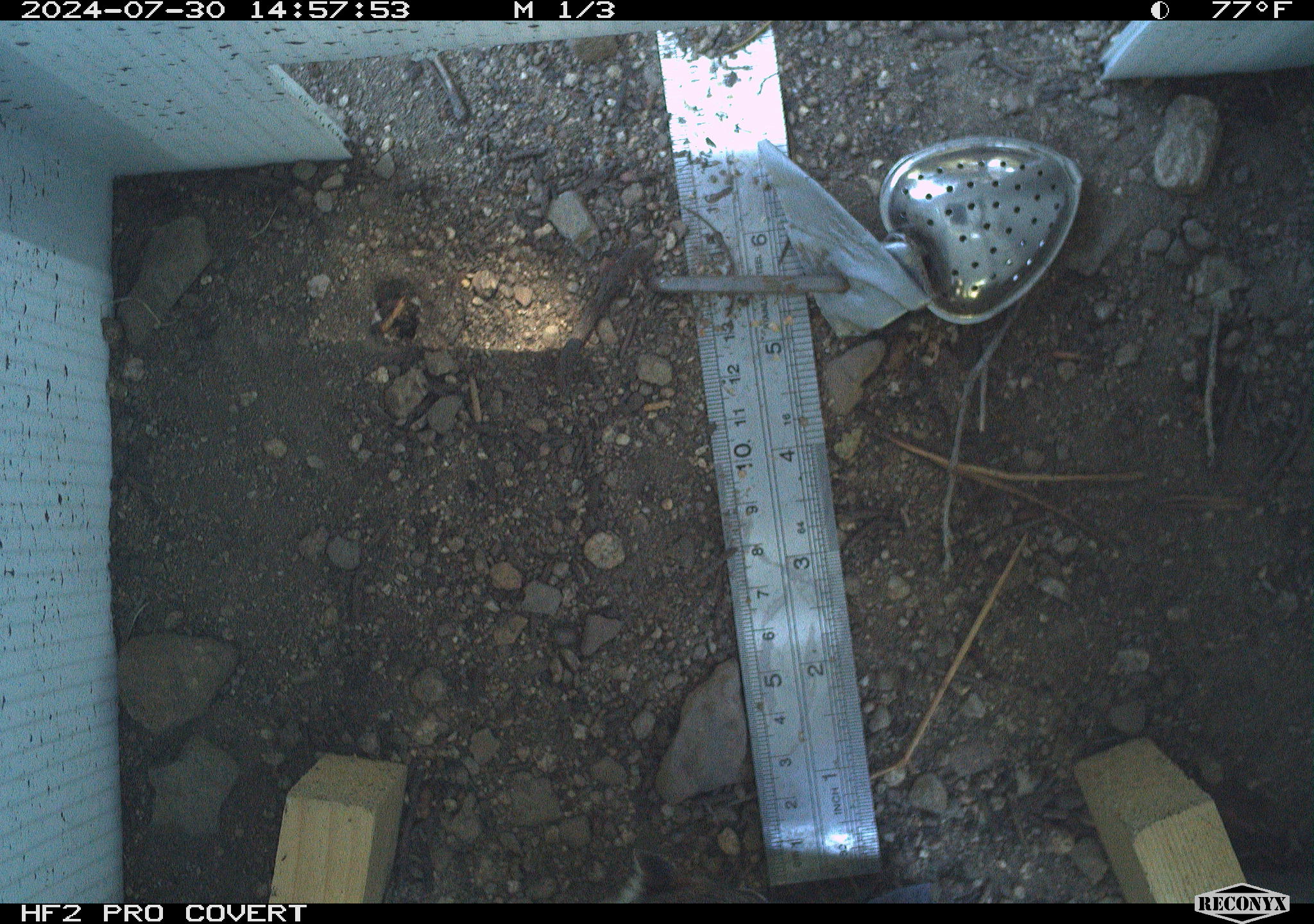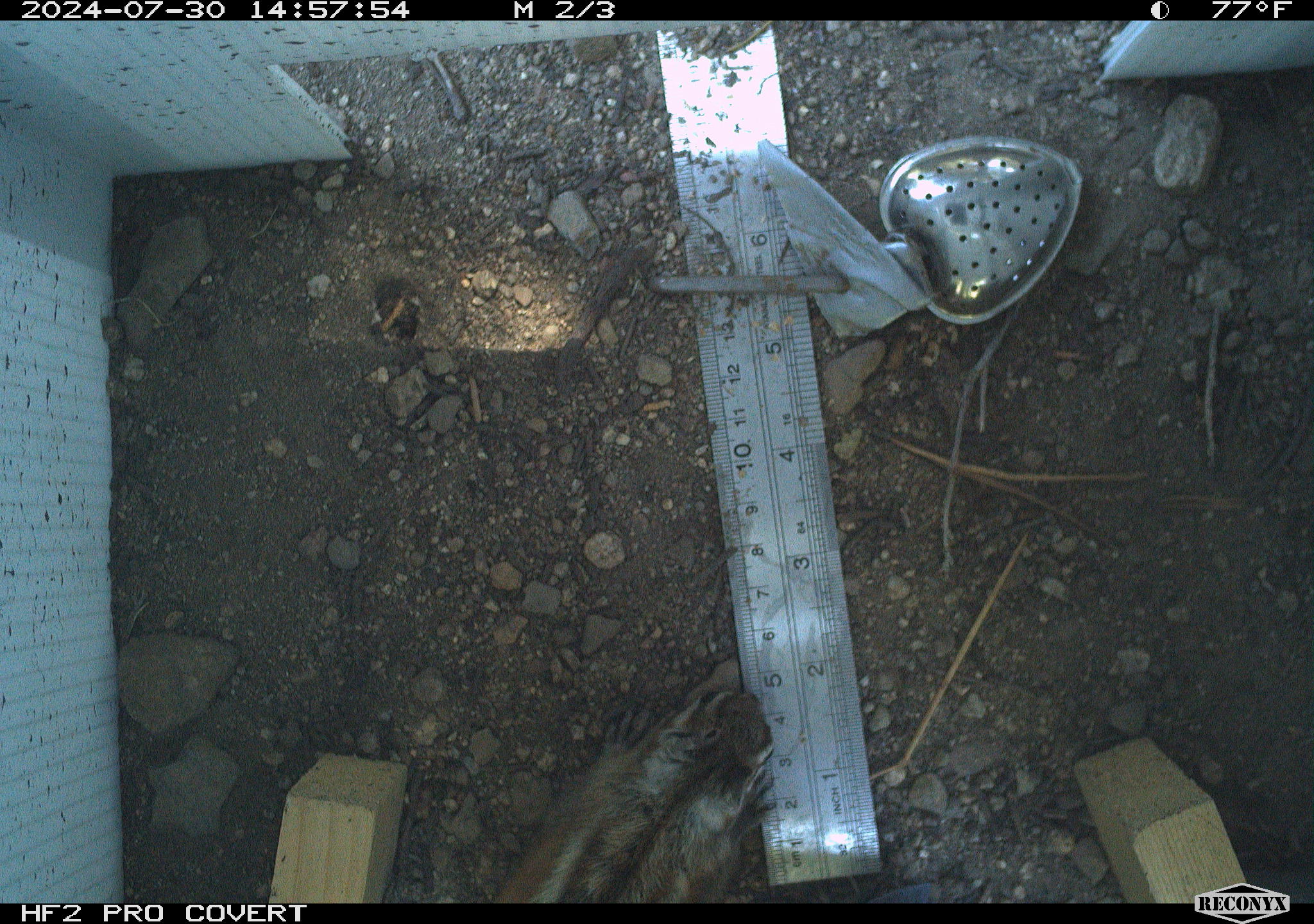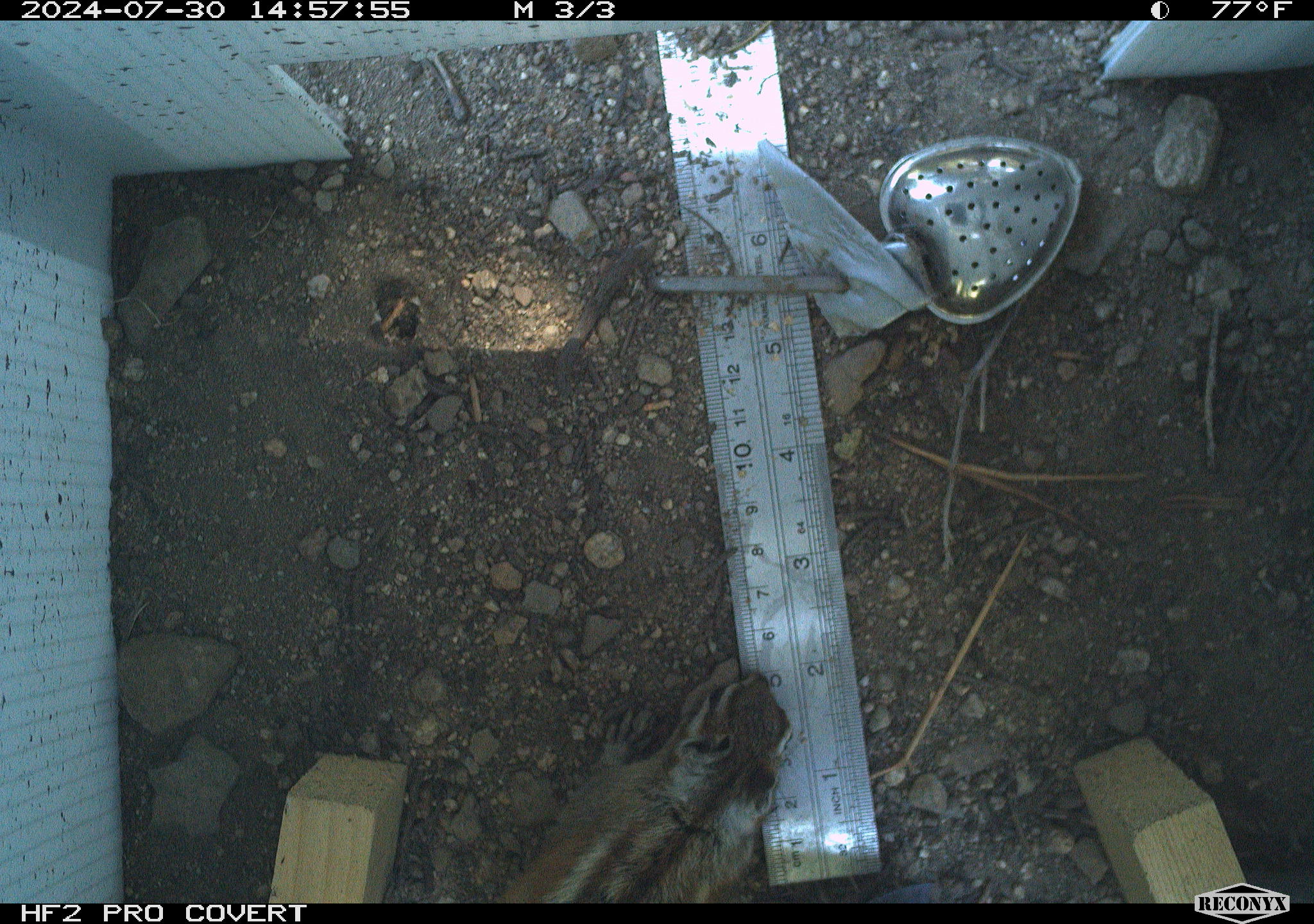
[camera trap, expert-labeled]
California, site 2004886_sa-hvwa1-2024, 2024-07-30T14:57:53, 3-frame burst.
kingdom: Animalia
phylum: Chordata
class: Mammalia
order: Rodentia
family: Sciuridae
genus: Neotamias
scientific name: Neotamias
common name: western chipmunks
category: neotamias species